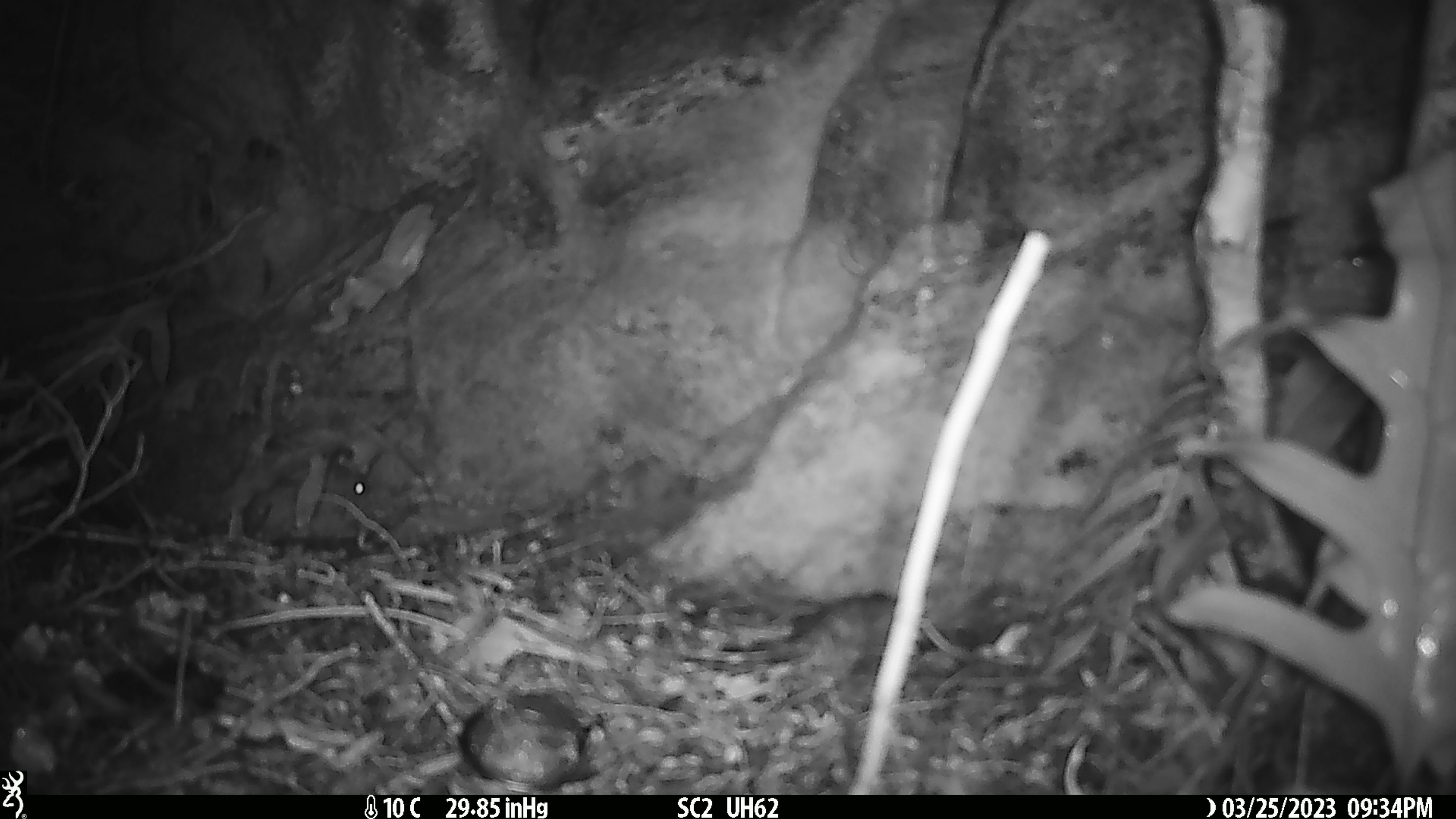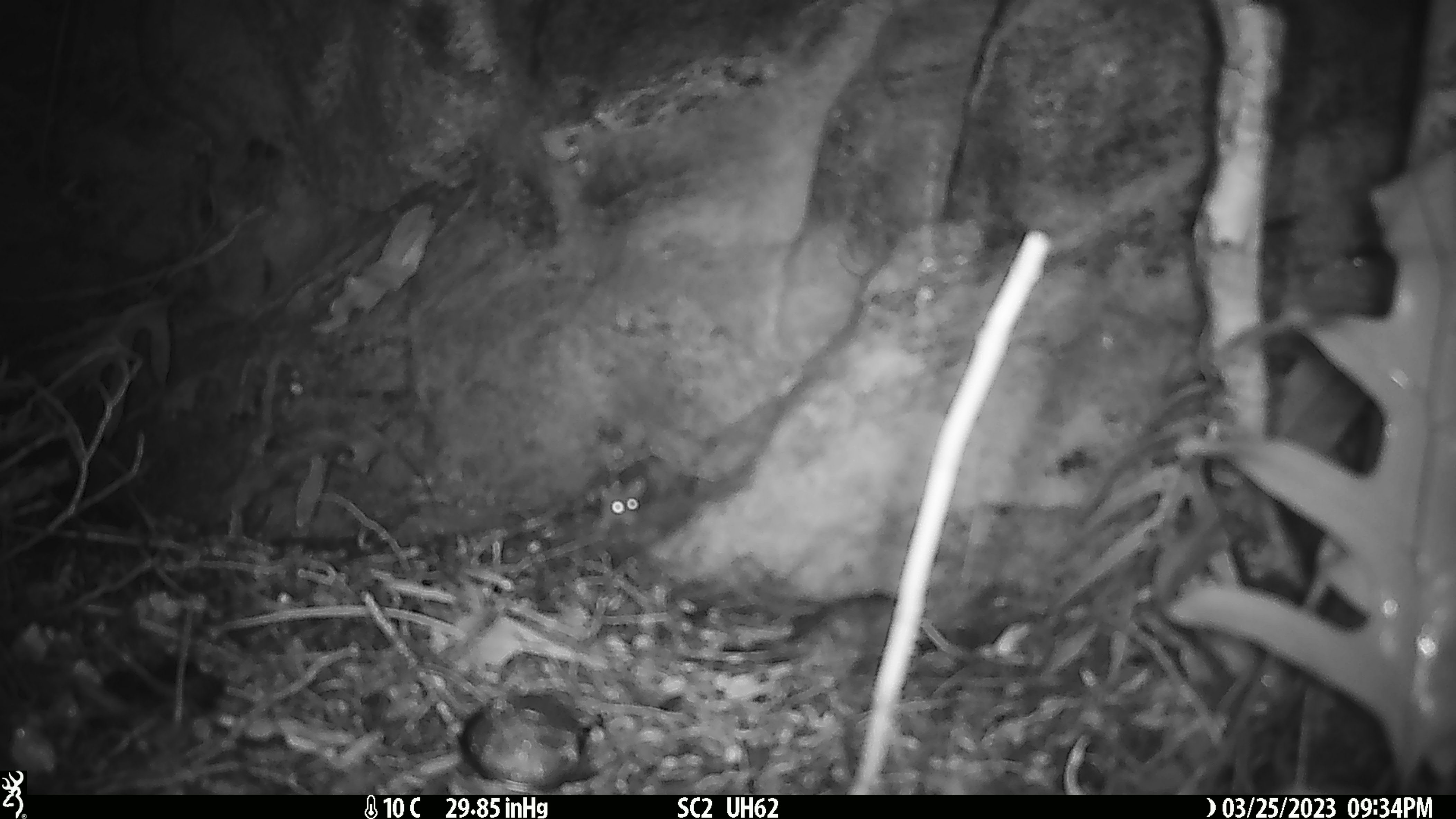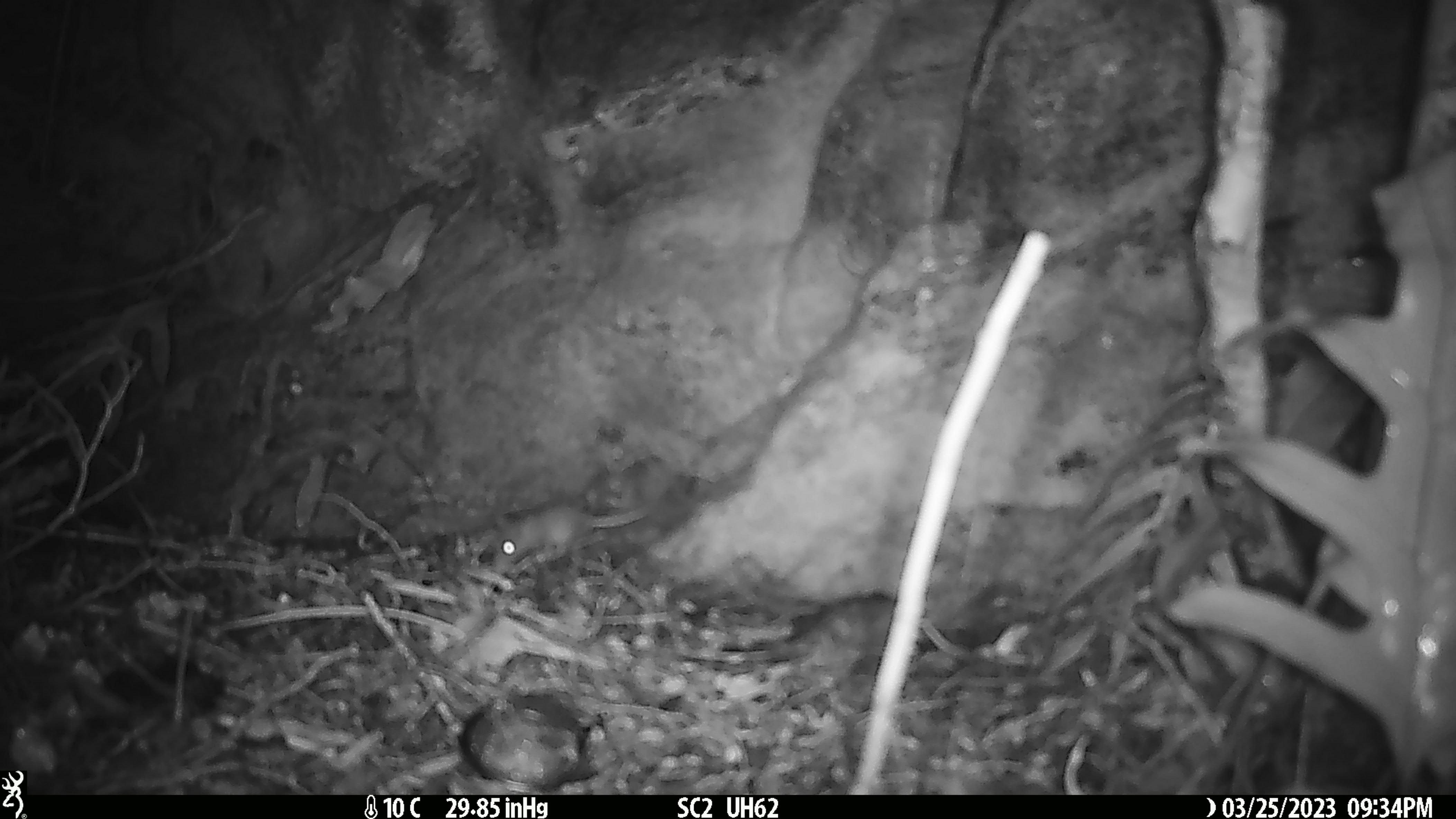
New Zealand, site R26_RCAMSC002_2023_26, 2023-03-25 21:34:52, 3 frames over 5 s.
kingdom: Animalia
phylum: Chordata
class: Mammalia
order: Rodentia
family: Muridae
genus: Mus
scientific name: Mus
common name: mouse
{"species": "mouse (Mus)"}